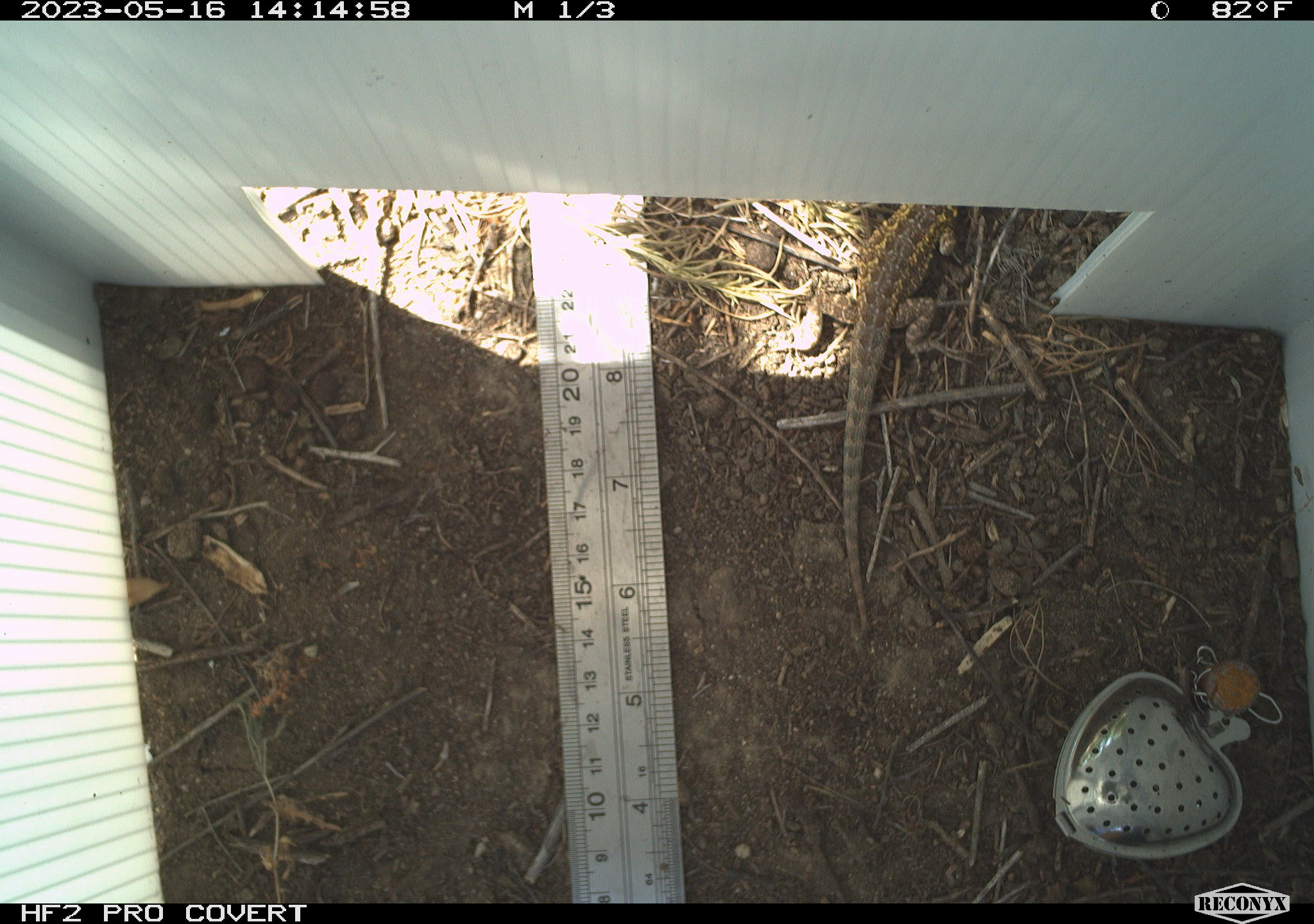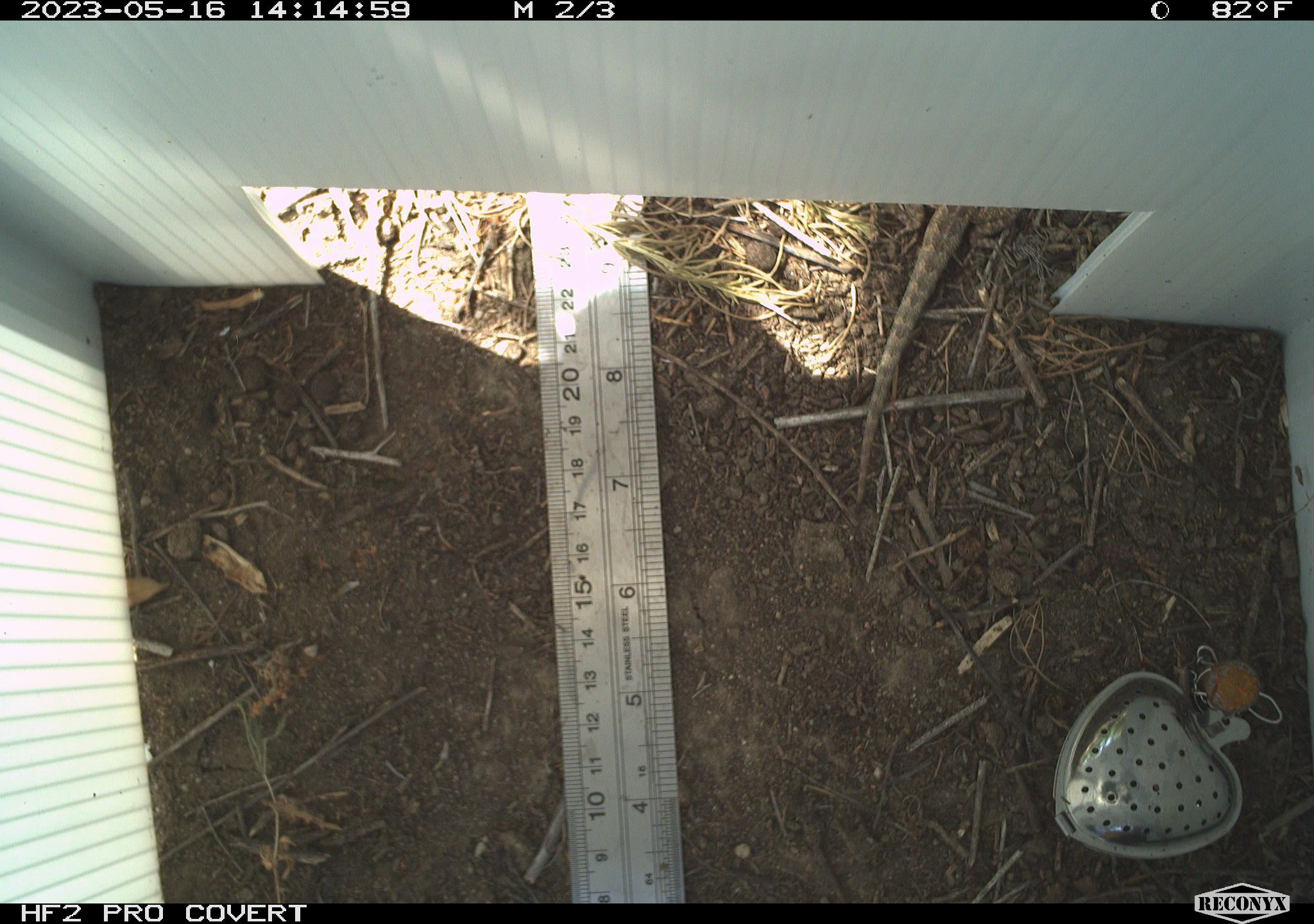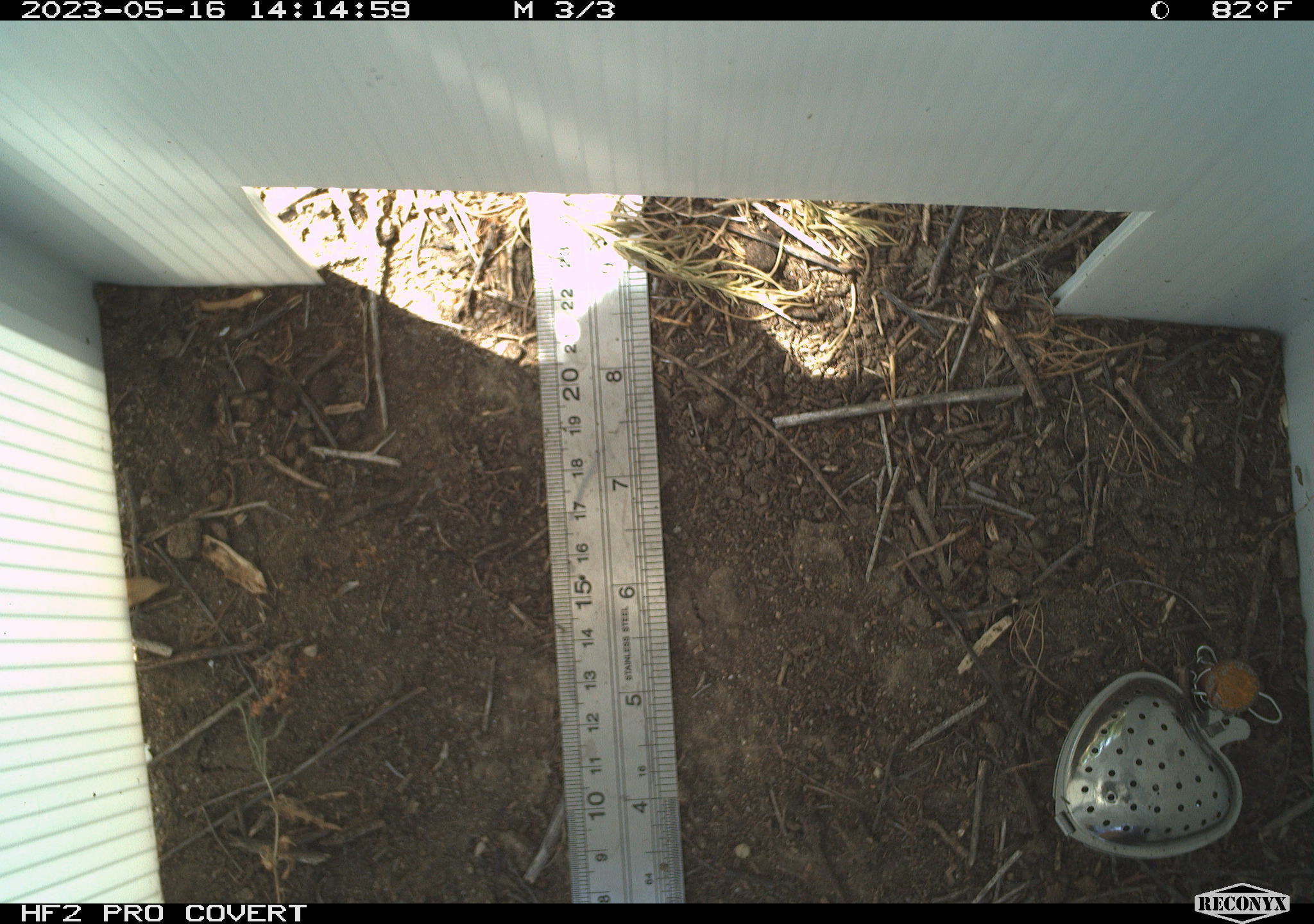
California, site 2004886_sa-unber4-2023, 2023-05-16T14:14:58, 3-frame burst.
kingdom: Animalia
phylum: Chordata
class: Reptilia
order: Squamata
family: Phrynosomatidae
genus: Uta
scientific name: Uta stansburiana elegans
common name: western side-blotched lizard